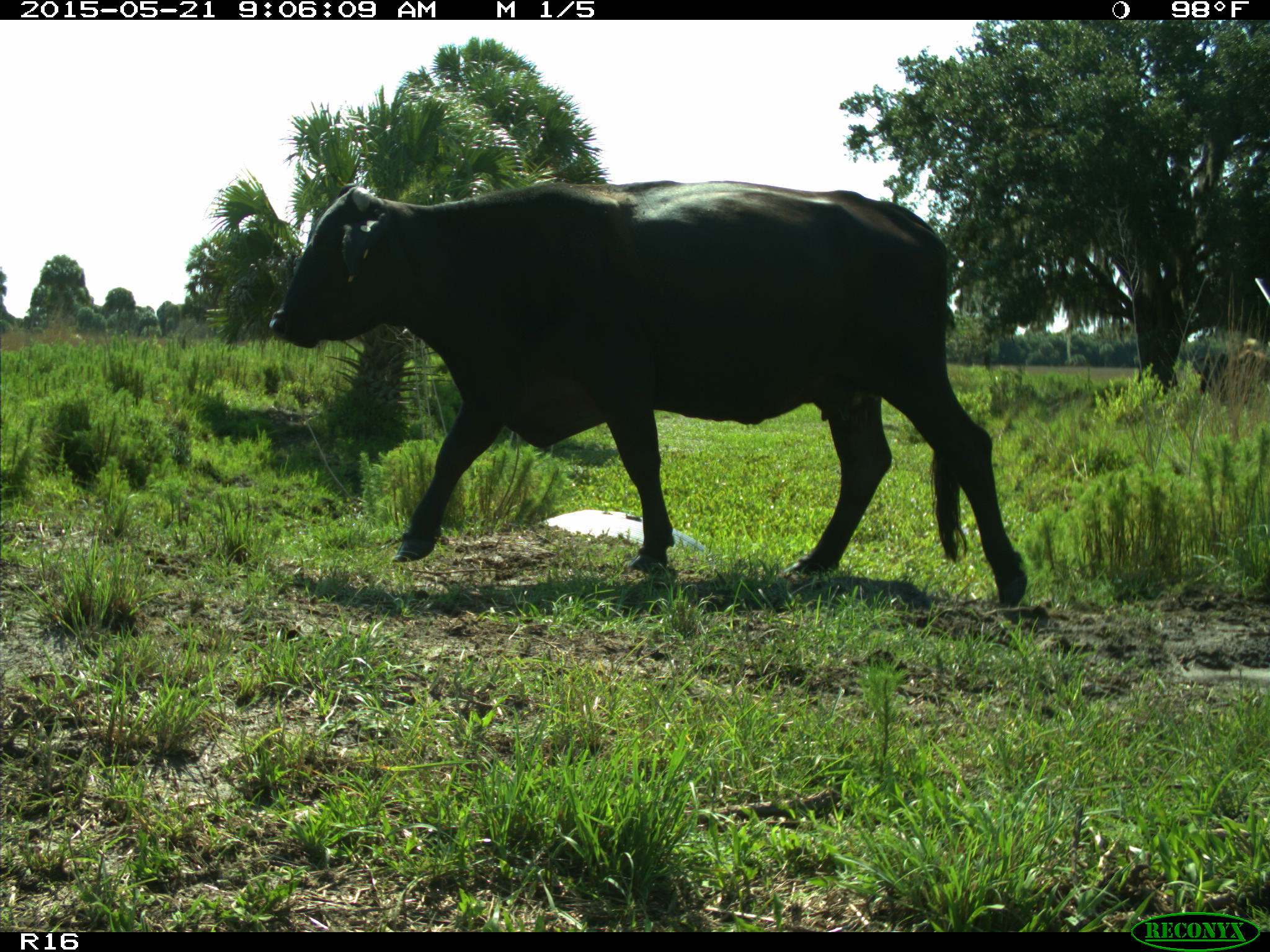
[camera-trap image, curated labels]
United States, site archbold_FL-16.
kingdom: Animalia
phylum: Chordata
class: Mammalia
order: Artiodactyla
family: Bovidae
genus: Bos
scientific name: Bos taurus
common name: domestic cow